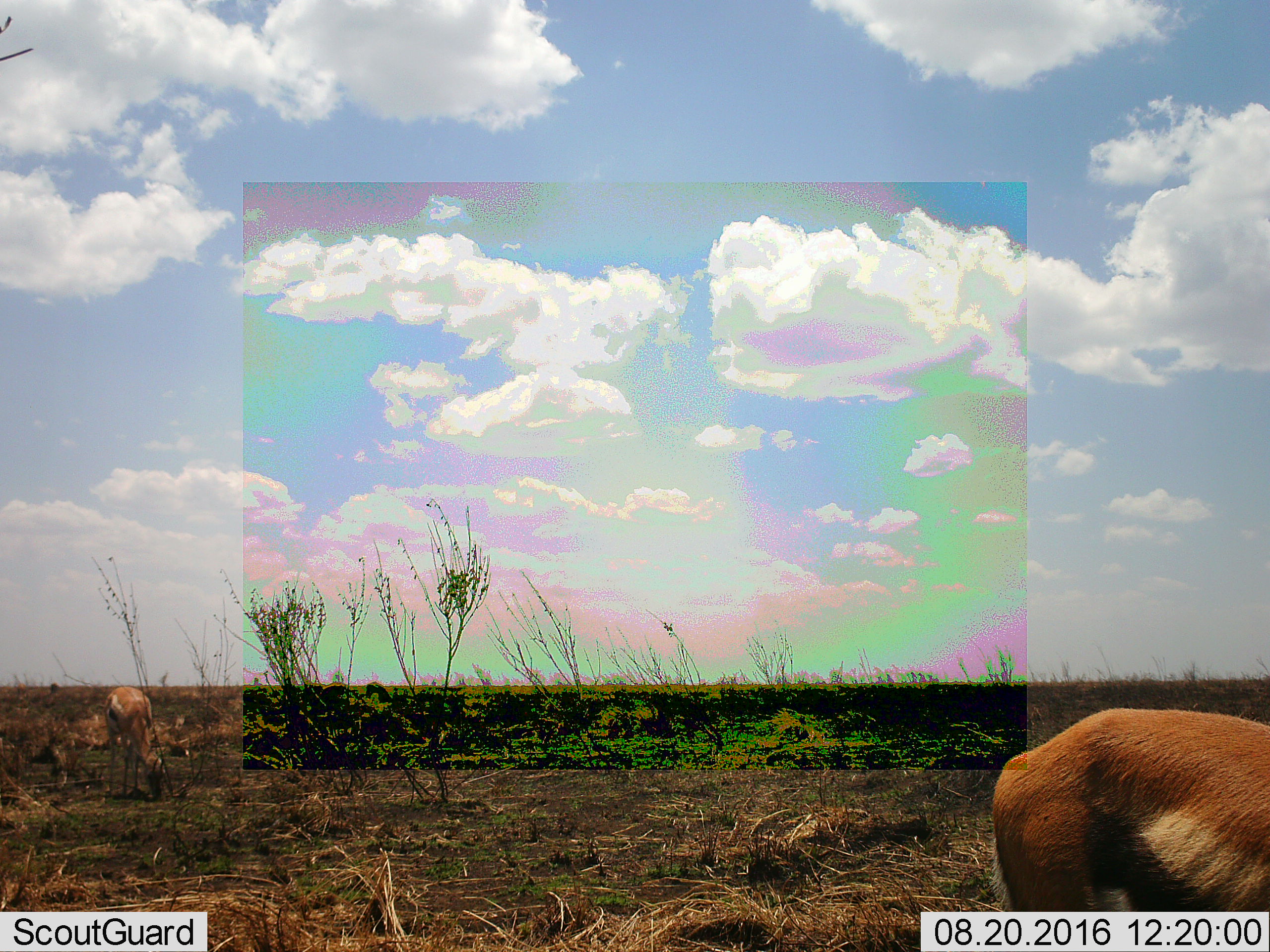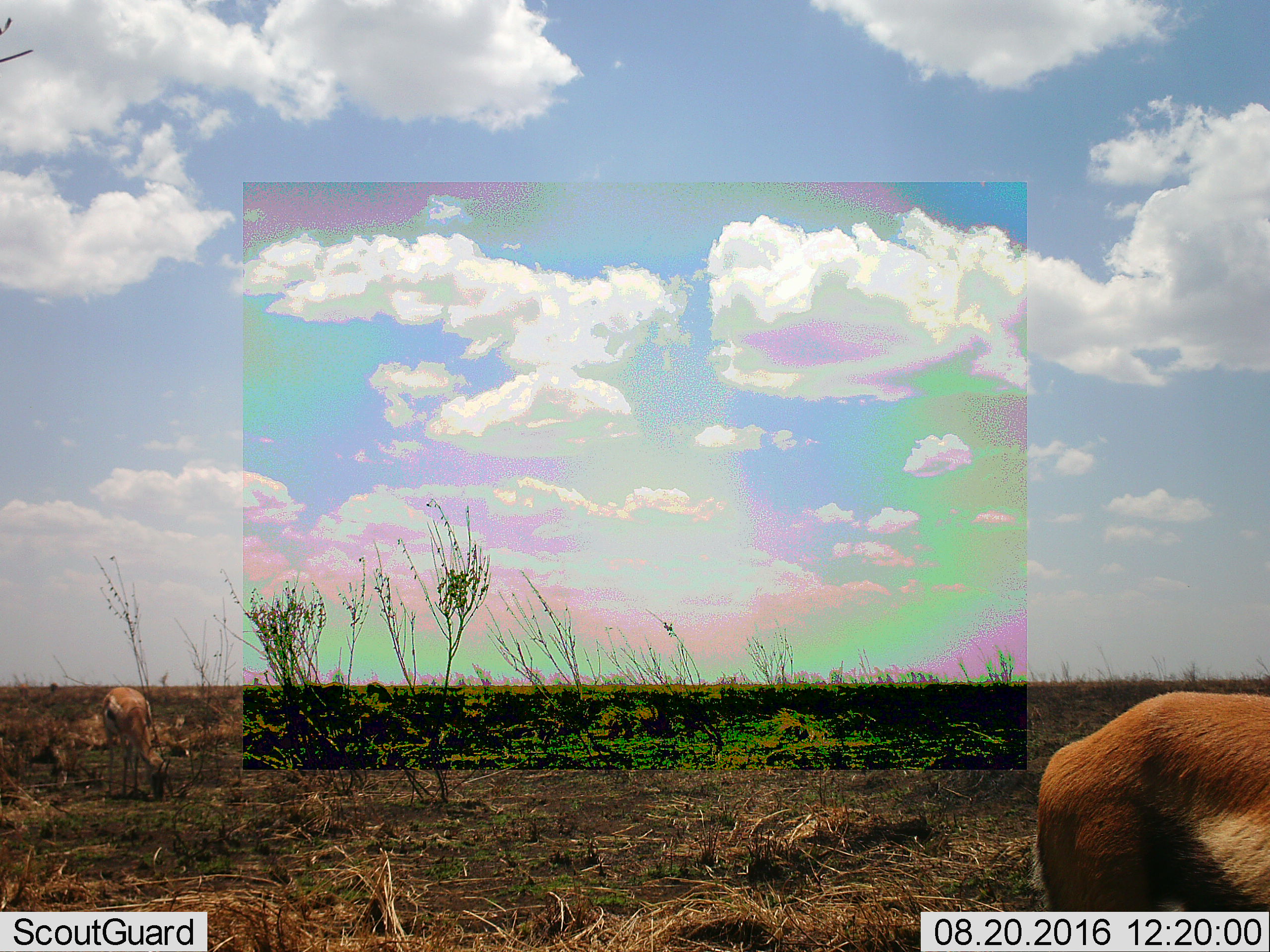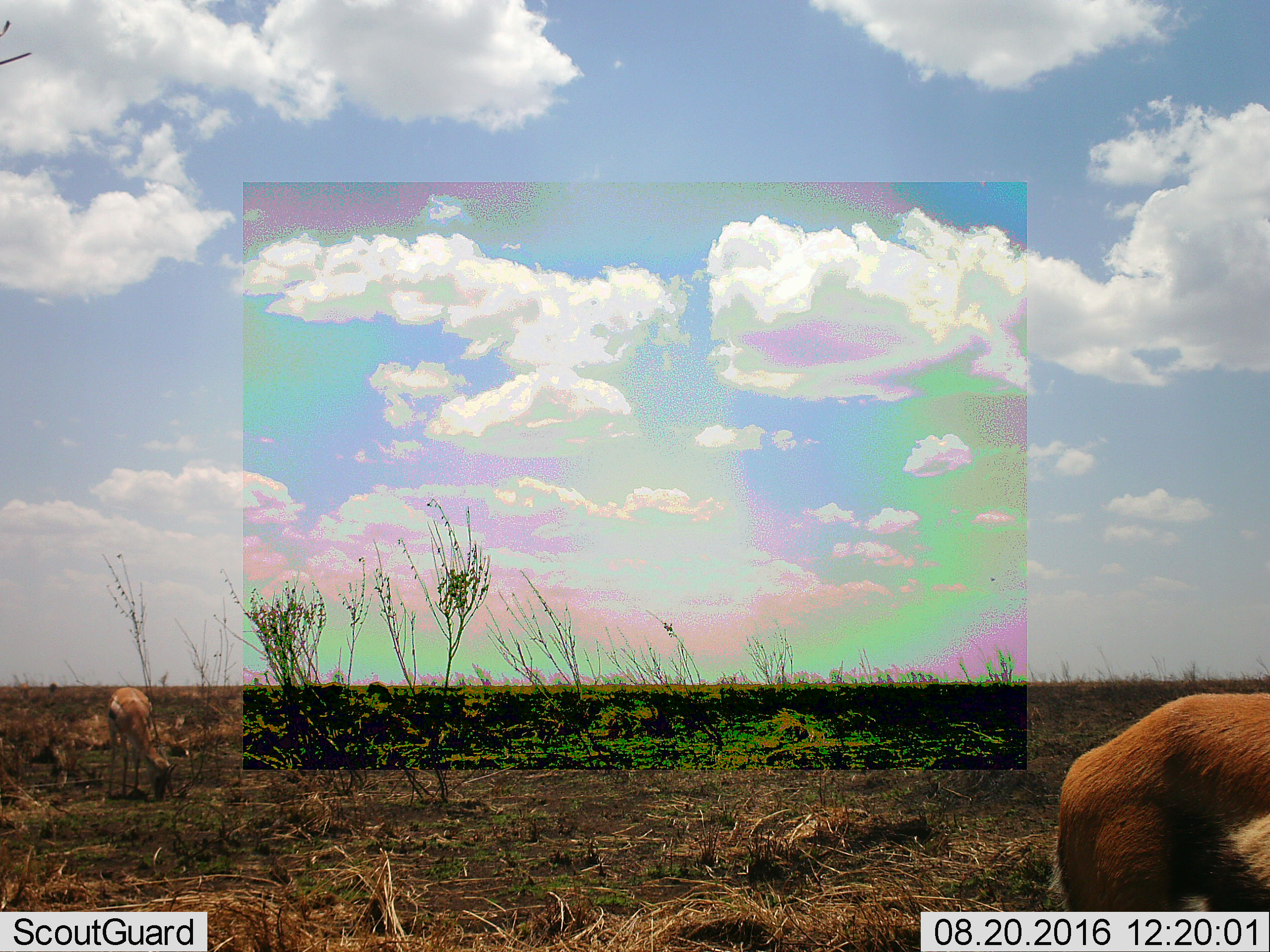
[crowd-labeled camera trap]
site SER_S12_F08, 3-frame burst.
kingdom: Animalia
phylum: Chordata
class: Mammalia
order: Artiodactyla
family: Bovidae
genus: Eudorcas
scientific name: Eudorcas thomsonii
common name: thomson's gazelle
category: gazellethomsons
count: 2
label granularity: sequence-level